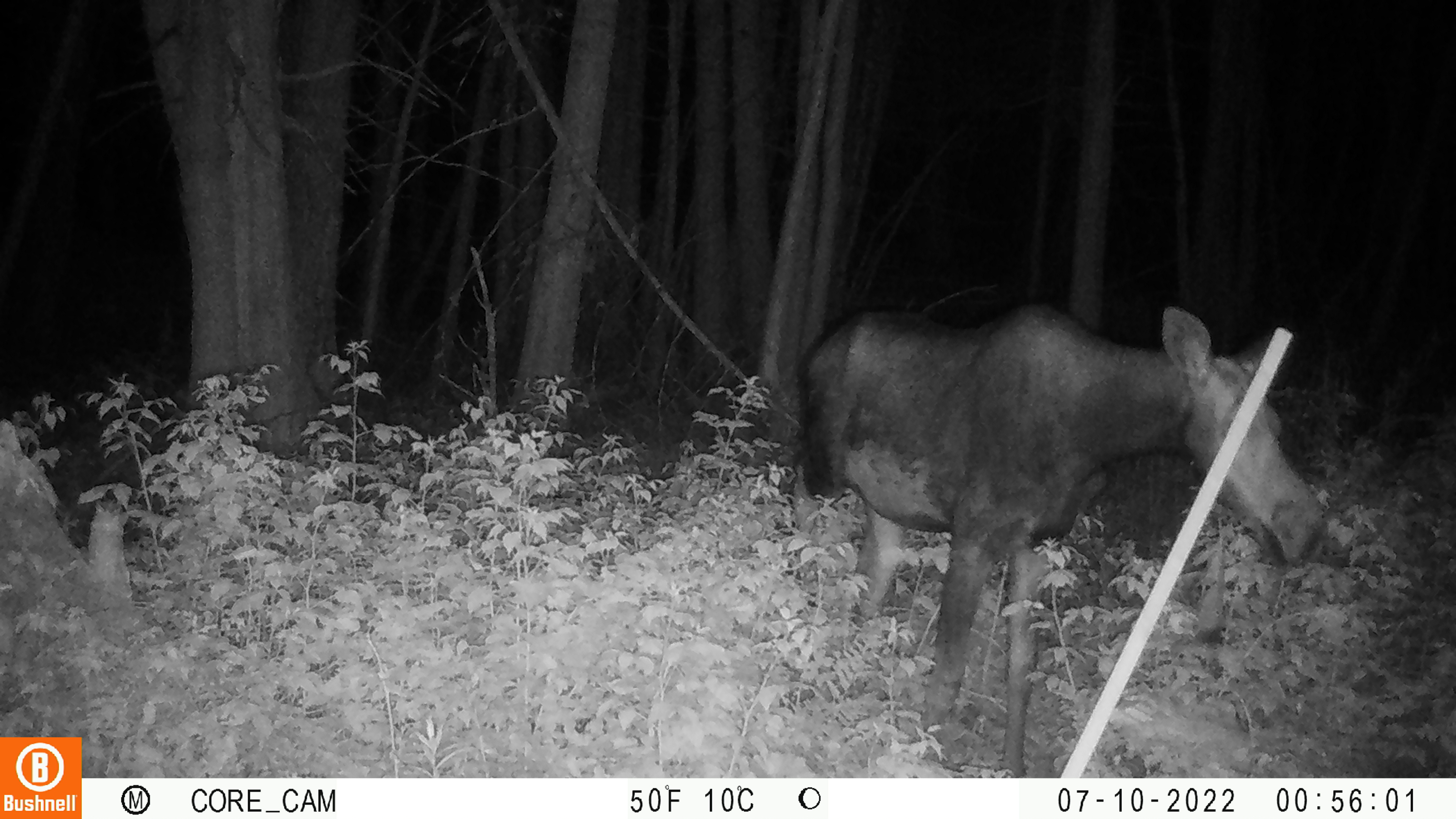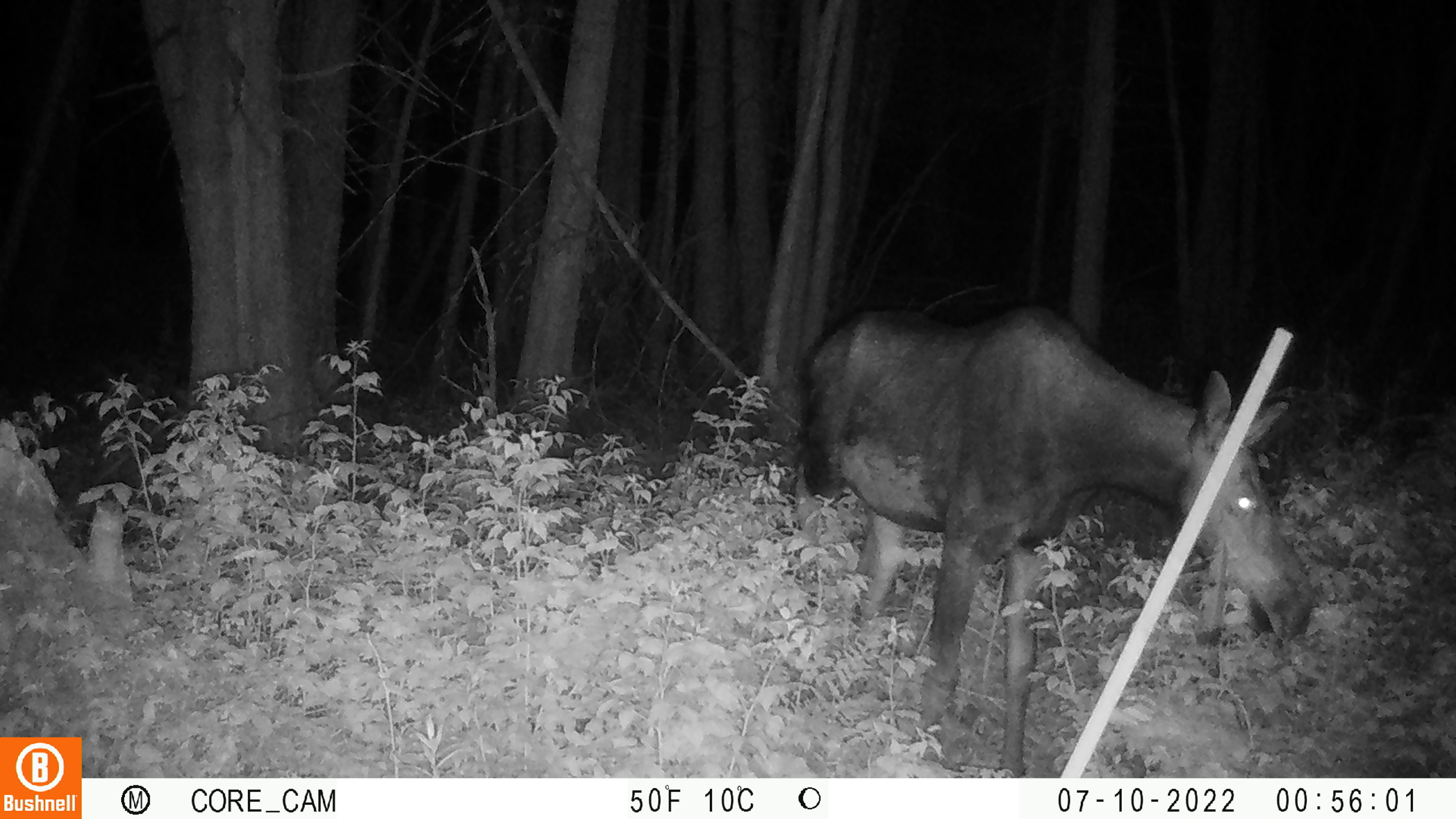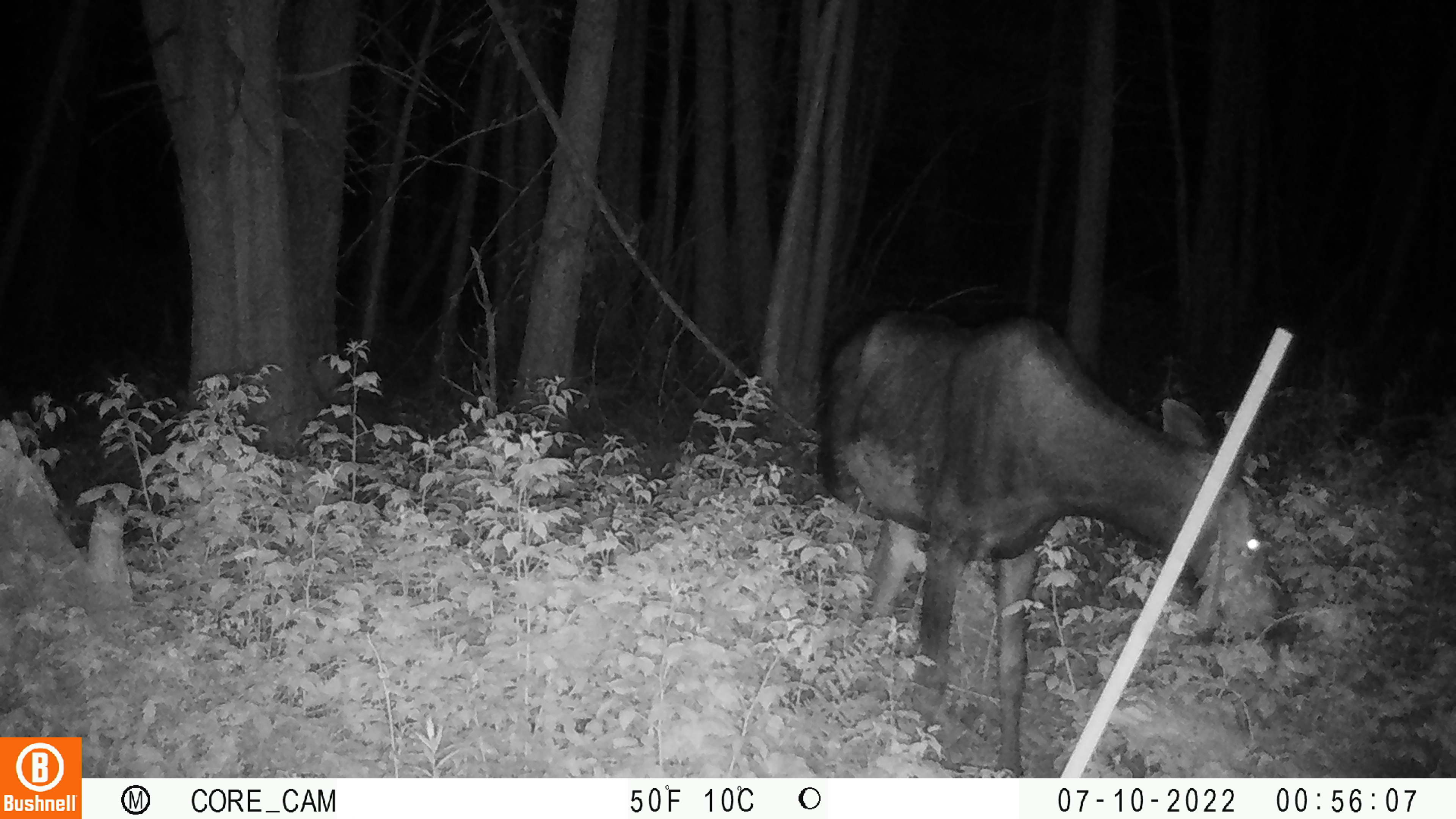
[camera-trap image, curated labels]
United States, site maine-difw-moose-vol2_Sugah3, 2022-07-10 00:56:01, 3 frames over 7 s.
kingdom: Animalia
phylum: Chordata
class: Mammalia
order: Artiodactyla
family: Cervidae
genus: Alces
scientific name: Alces alces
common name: moose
Moose (Alces alces).